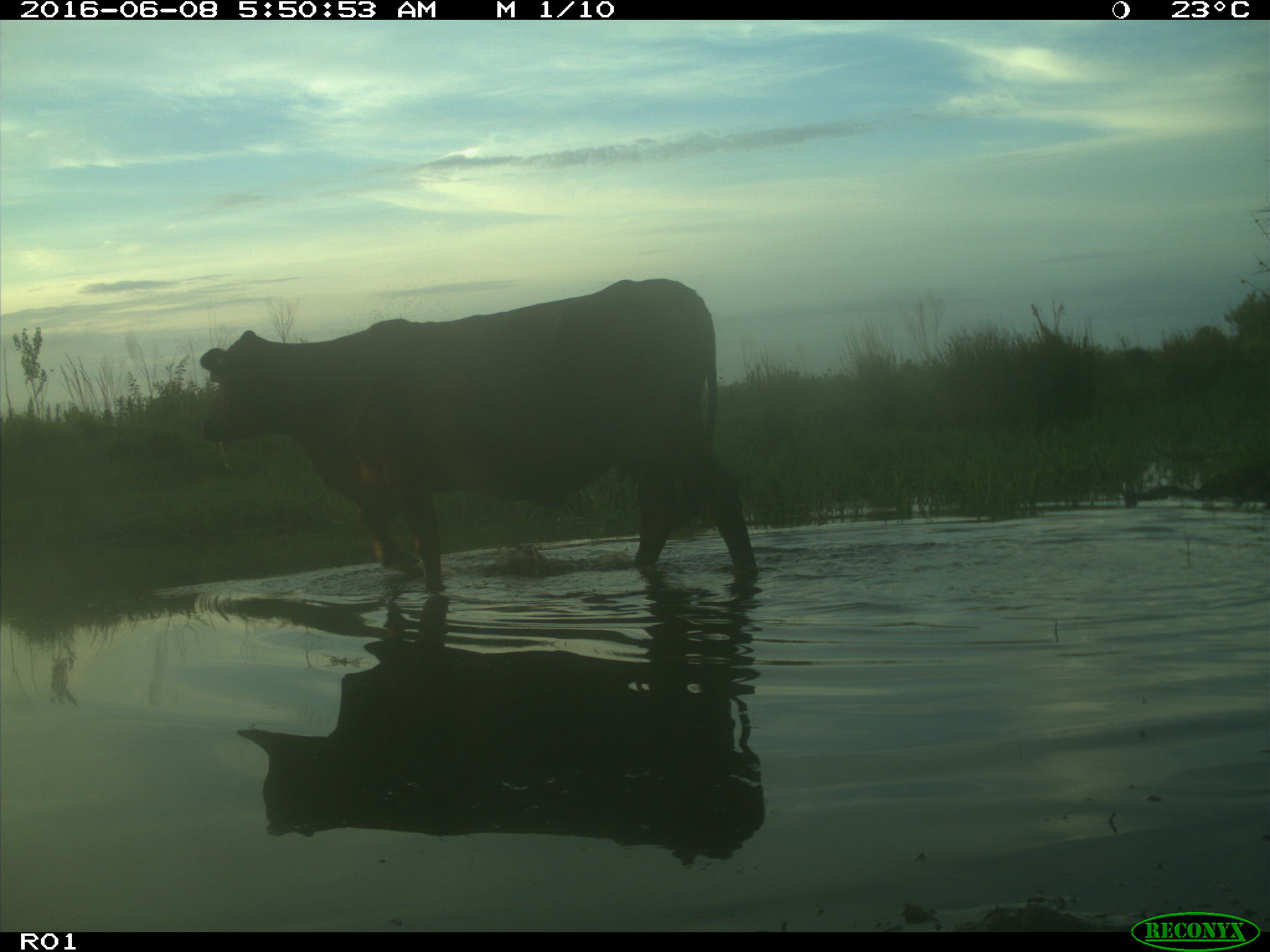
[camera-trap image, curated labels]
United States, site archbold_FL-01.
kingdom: Animalia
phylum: Chordata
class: Mammalia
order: Artiodactyla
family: Bovidae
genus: Bos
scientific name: Bos taurus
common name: domestic cow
Bos taurus (domestic cow).